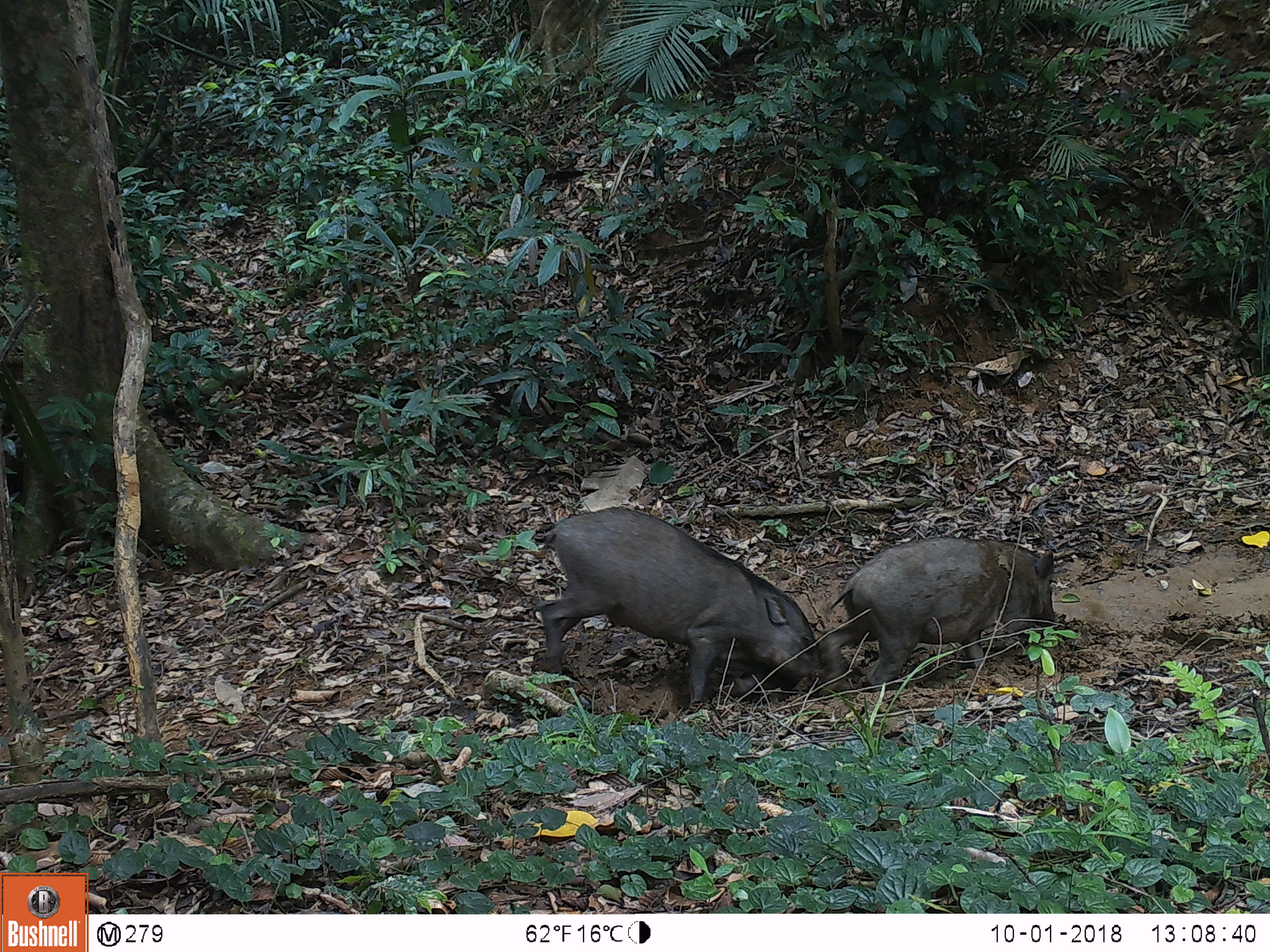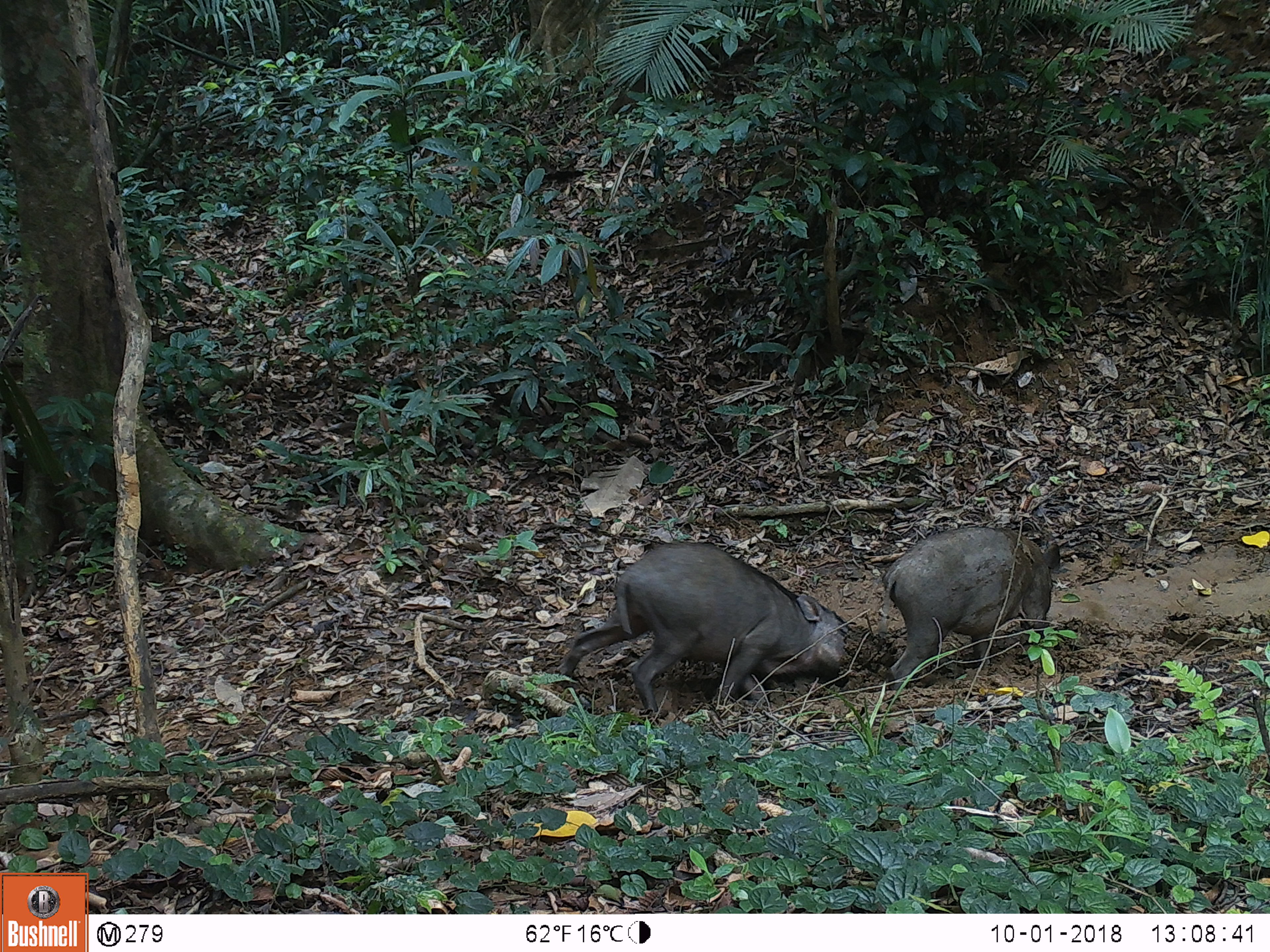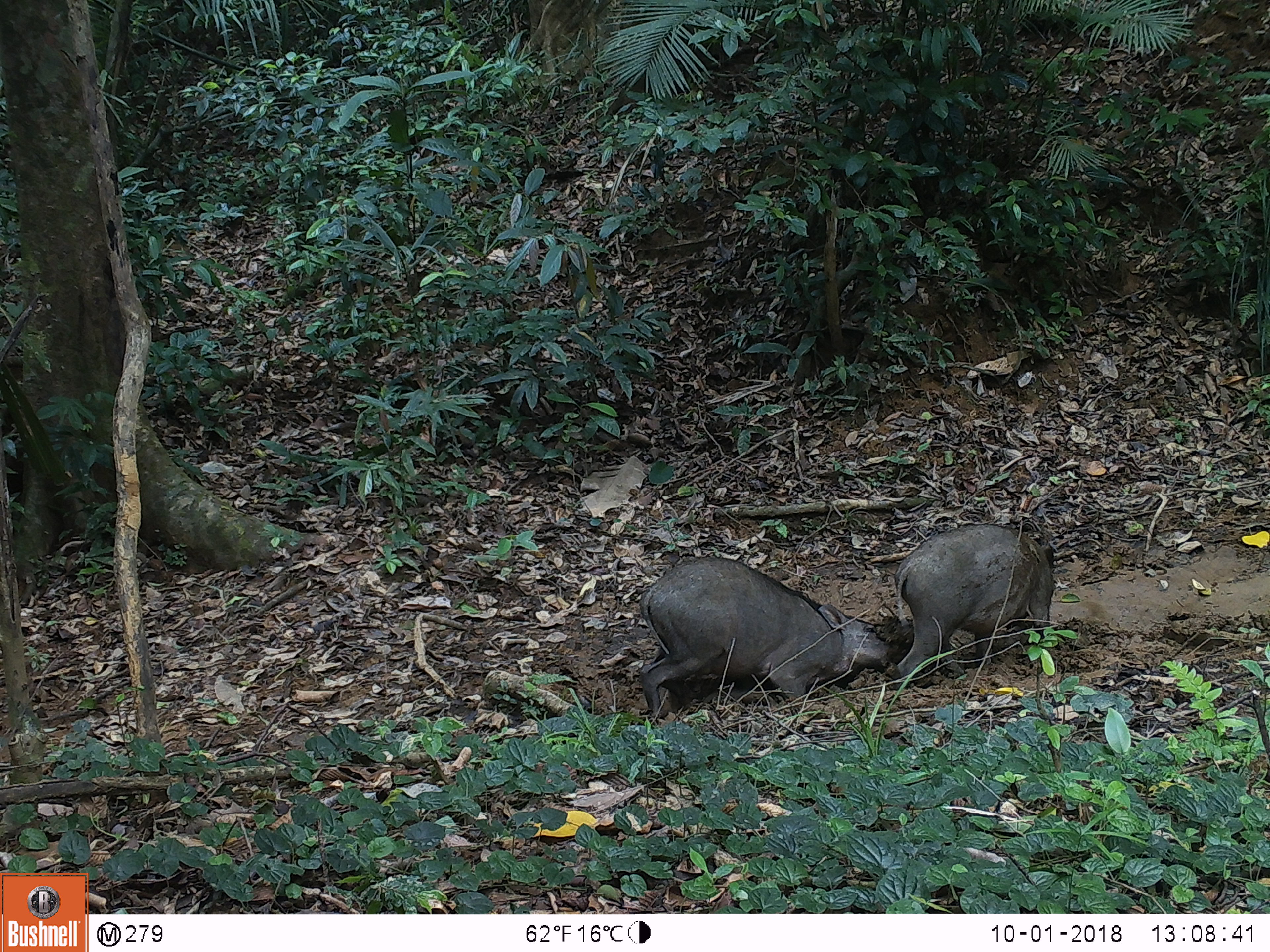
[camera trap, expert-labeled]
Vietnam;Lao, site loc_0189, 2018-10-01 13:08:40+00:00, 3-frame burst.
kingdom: Animalia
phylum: Chordata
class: Mammalia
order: Artiodactyla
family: Suidae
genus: Sus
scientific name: Sus scrofa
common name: eurasian wild pig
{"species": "eurasian wild pig (Sus scrofa)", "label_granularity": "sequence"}